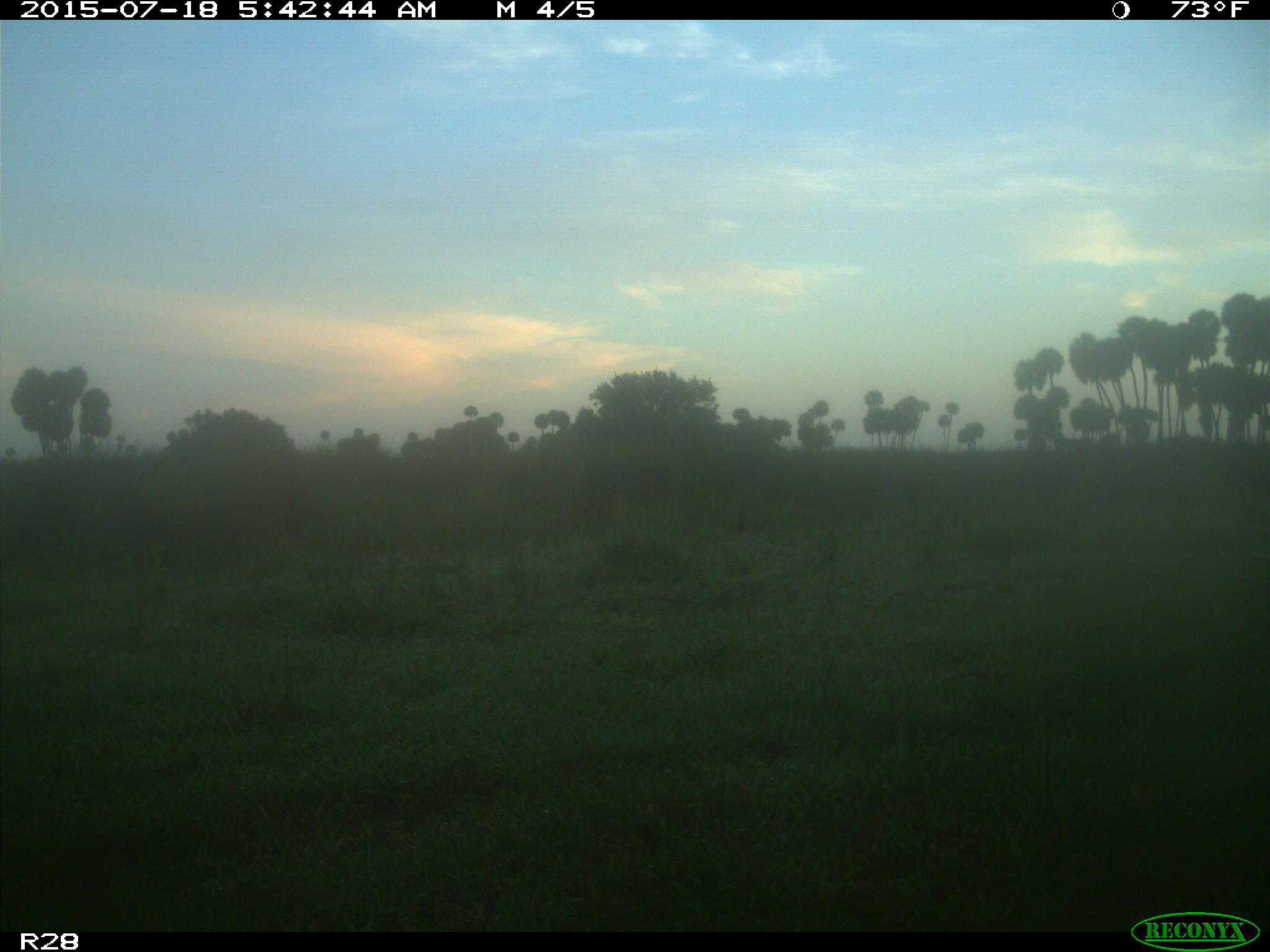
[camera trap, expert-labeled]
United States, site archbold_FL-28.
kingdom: Animalia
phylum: Chordata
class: Mammalia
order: Artiodactyla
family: Bovidae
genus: Bos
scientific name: Bos taurus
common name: domestic cow